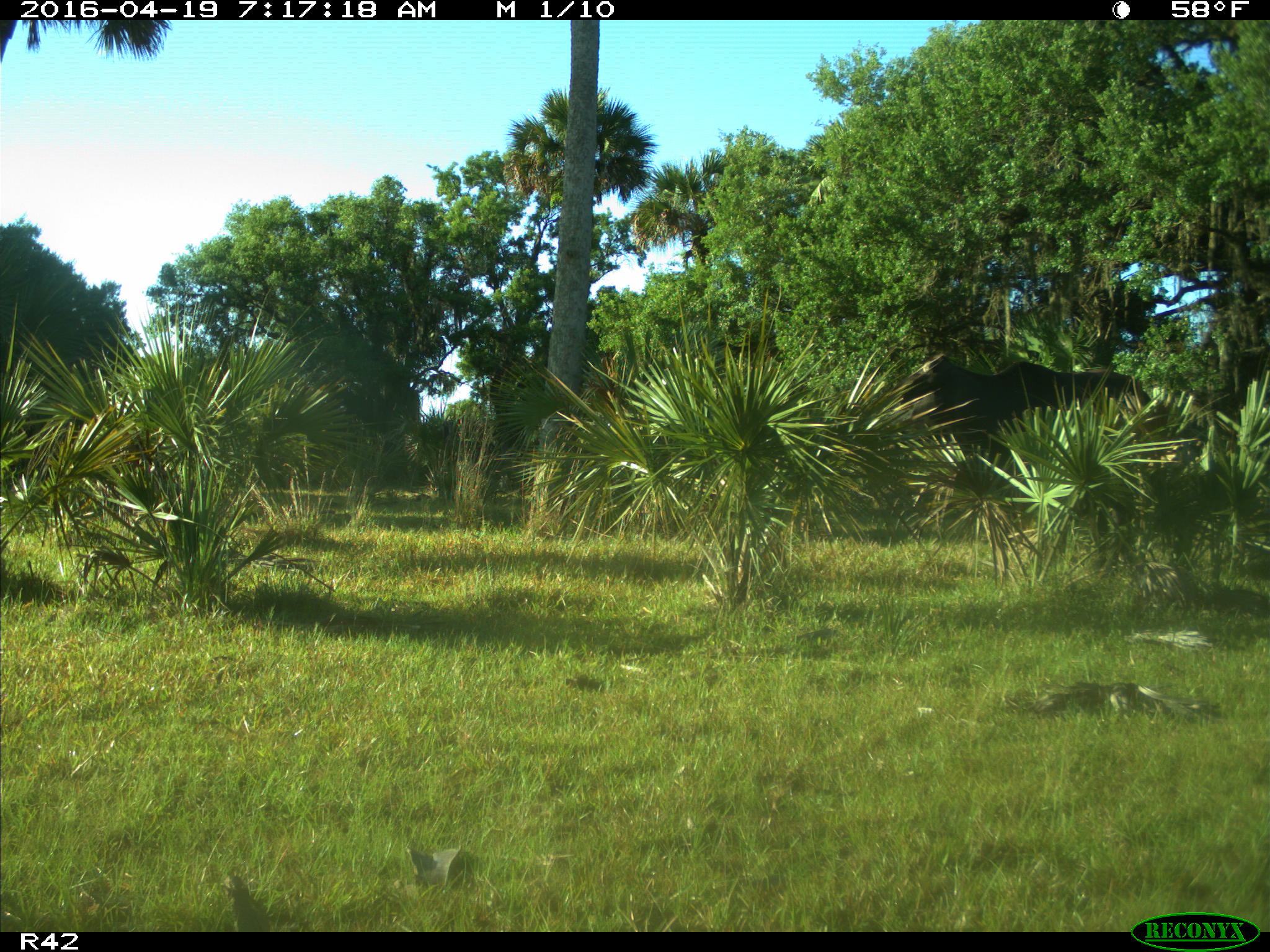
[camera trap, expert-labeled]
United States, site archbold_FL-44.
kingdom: Animalia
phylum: Chordata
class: Mammalia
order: Artiodactyla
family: Bovidae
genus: Bos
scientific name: Bos taurus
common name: domestic cow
Bos taurus (domestic cow).